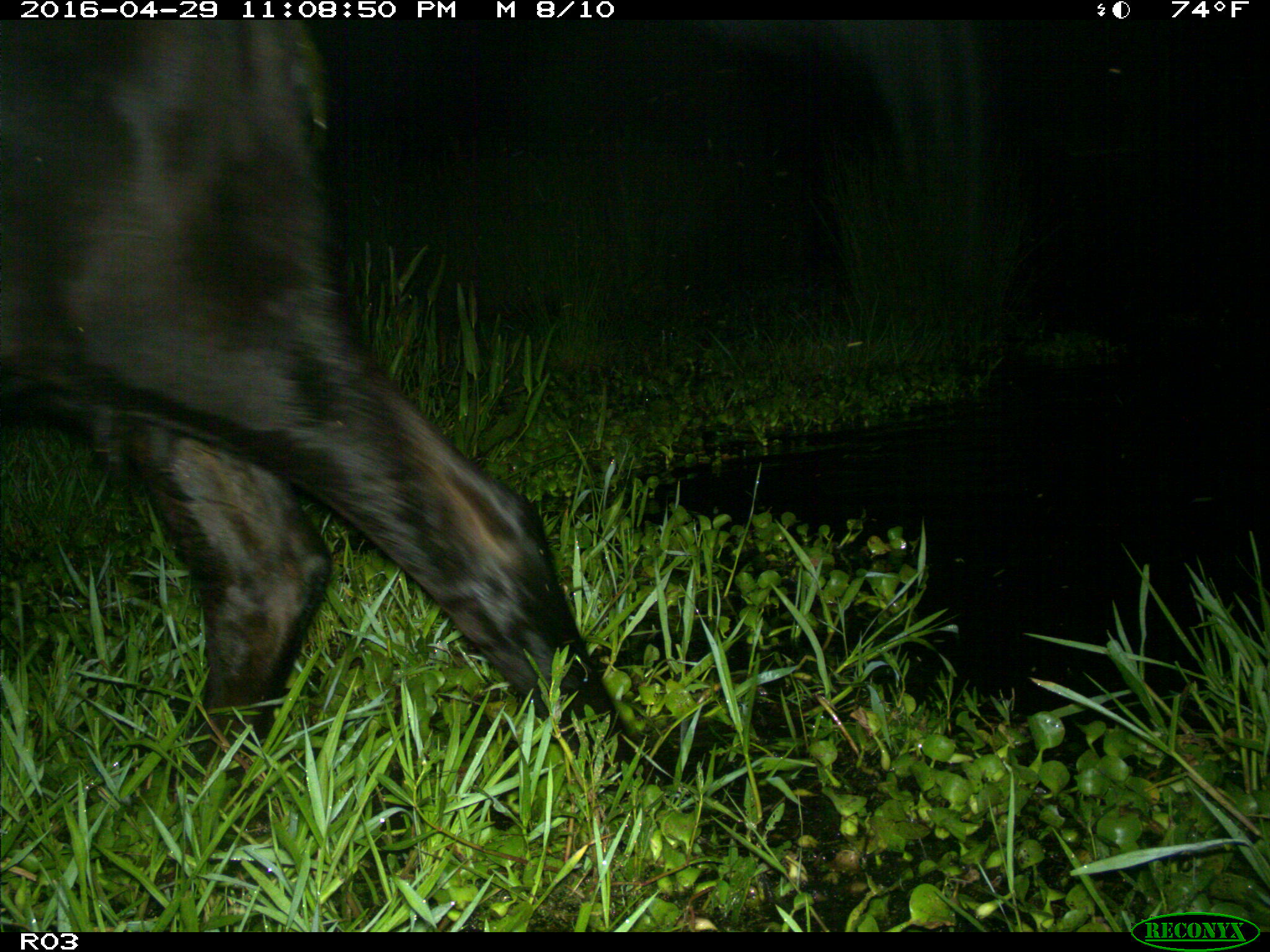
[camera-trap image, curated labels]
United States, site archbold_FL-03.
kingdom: Animalia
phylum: Chordata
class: Mammalia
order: Artiodactyla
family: Bovidae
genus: Bos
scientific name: Bos taurus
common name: domestic cow